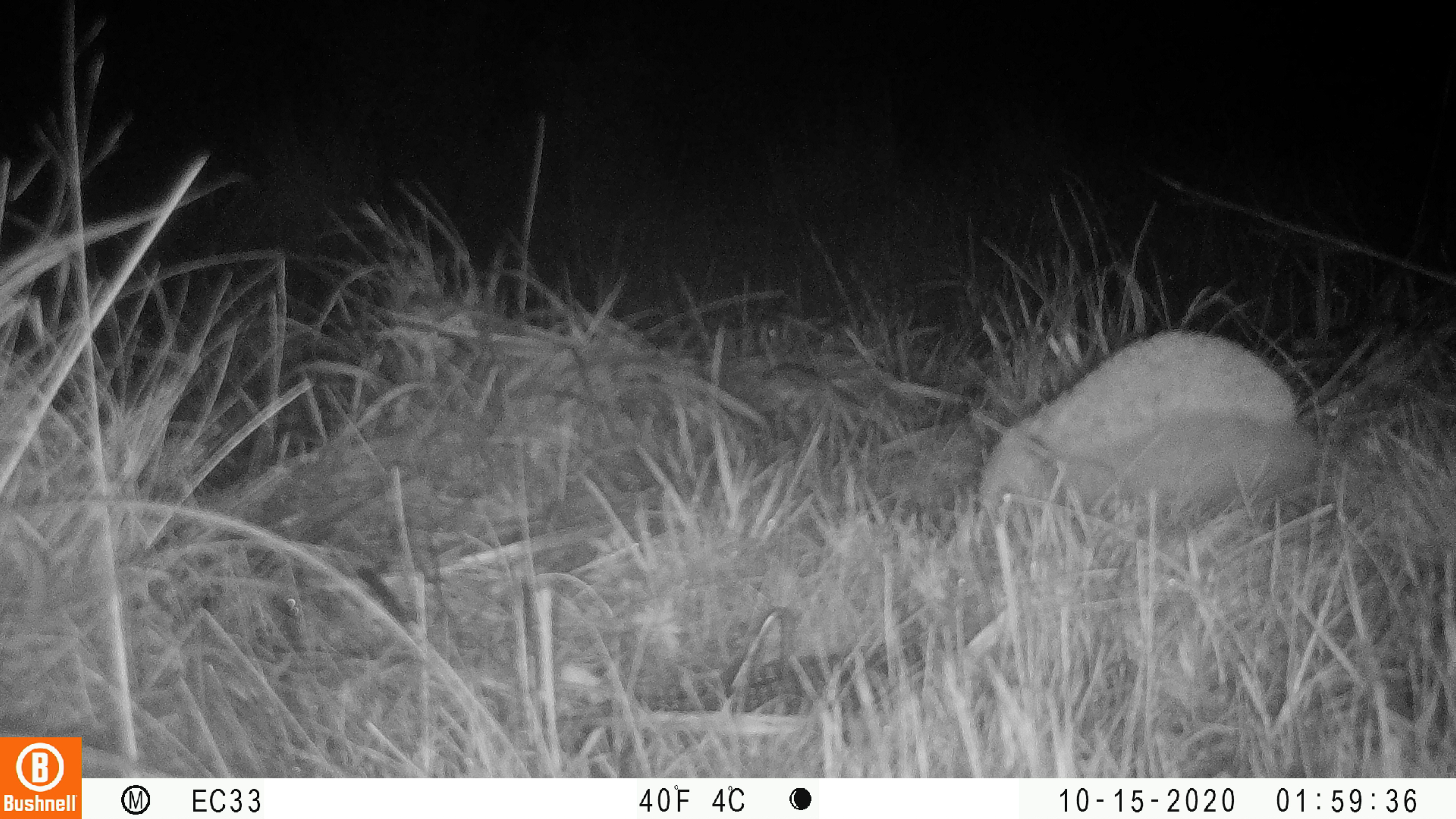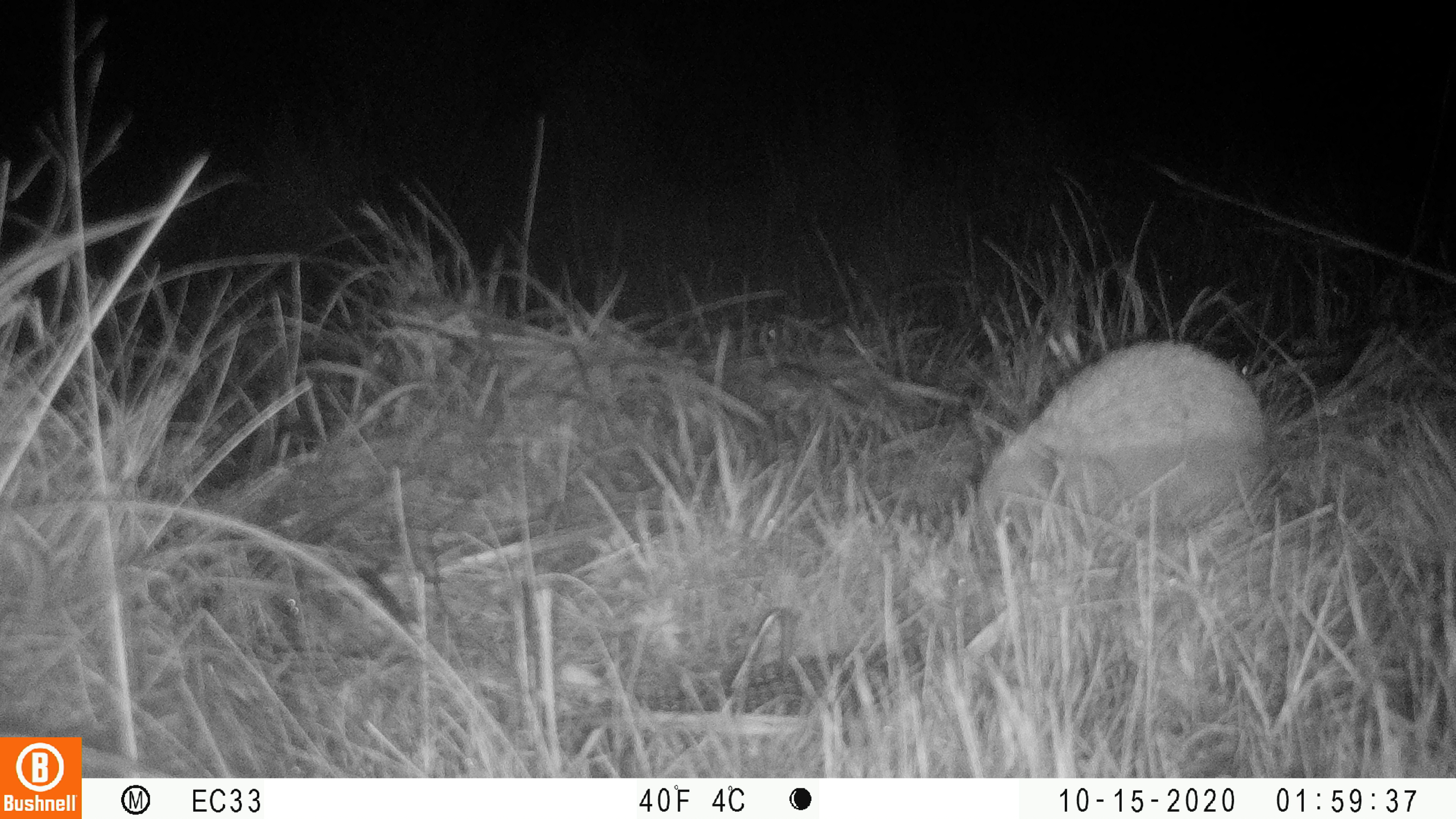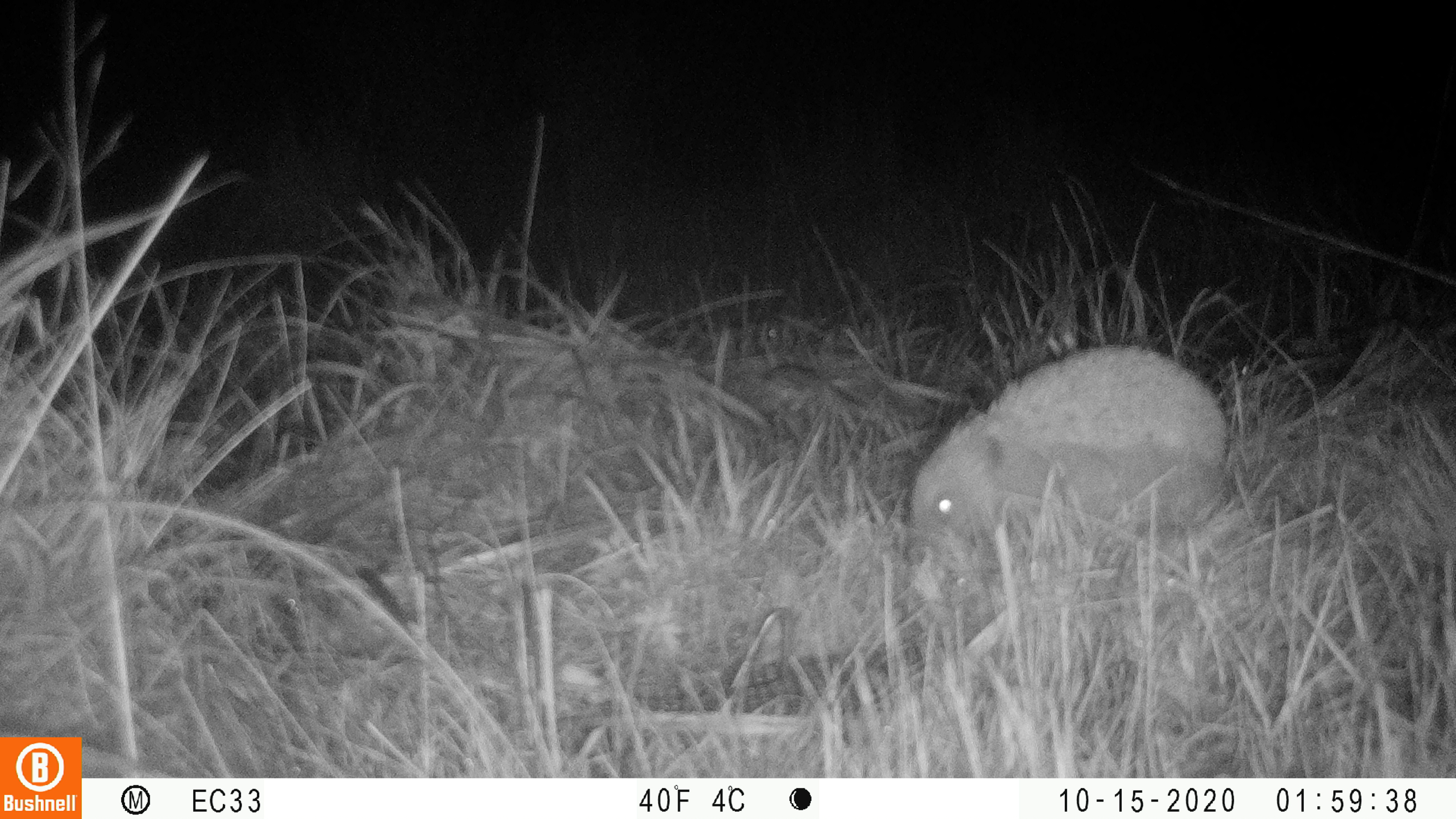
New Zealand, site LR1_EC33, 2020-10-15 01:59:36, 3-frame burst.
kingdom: Animalia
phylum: Chordata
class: Mammalia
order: Eulipotyphla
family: Erinaceidae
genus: Erinaceus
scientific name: Erinaceus europaeus europaeus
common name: european hedgehog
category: hedgehog